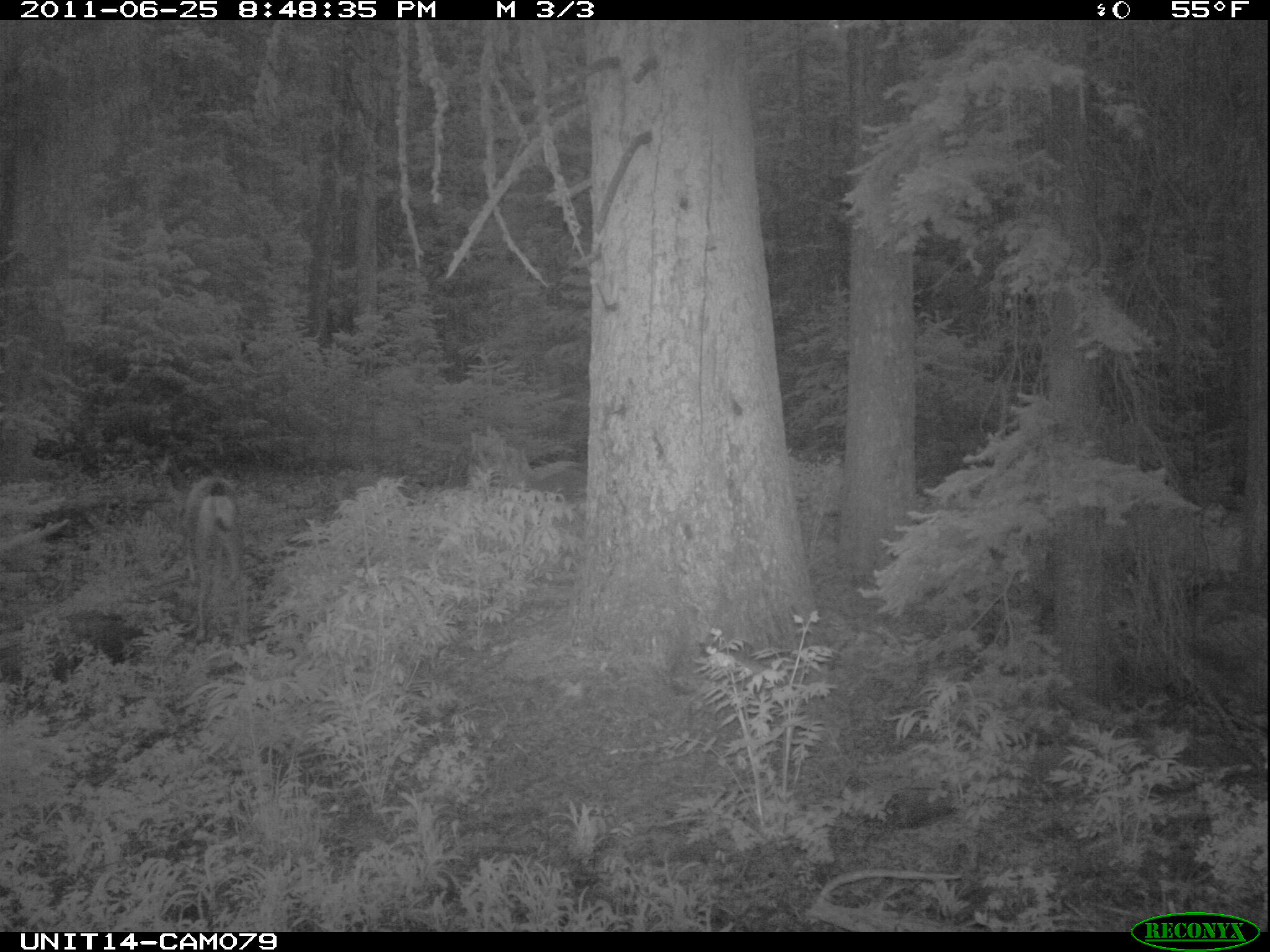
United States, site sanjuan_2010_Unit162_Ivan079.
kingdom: Animalia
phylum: Chordata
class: Mammalia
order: Artiodactyla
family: Cervidae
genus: Odocoileus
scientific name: Odocoileus hemionus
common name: mule deer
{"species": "Odocoileus hemionus (mule deer)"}